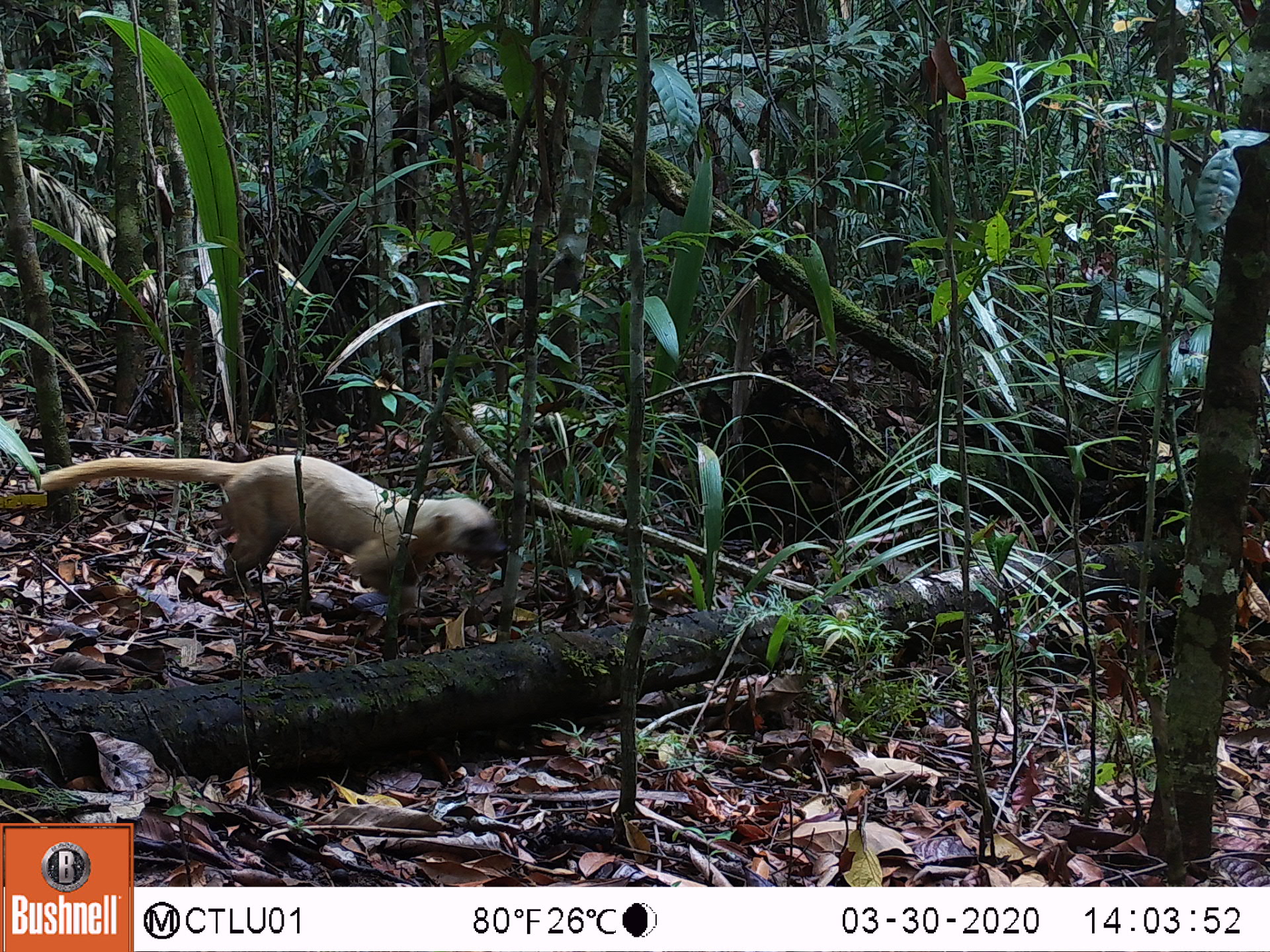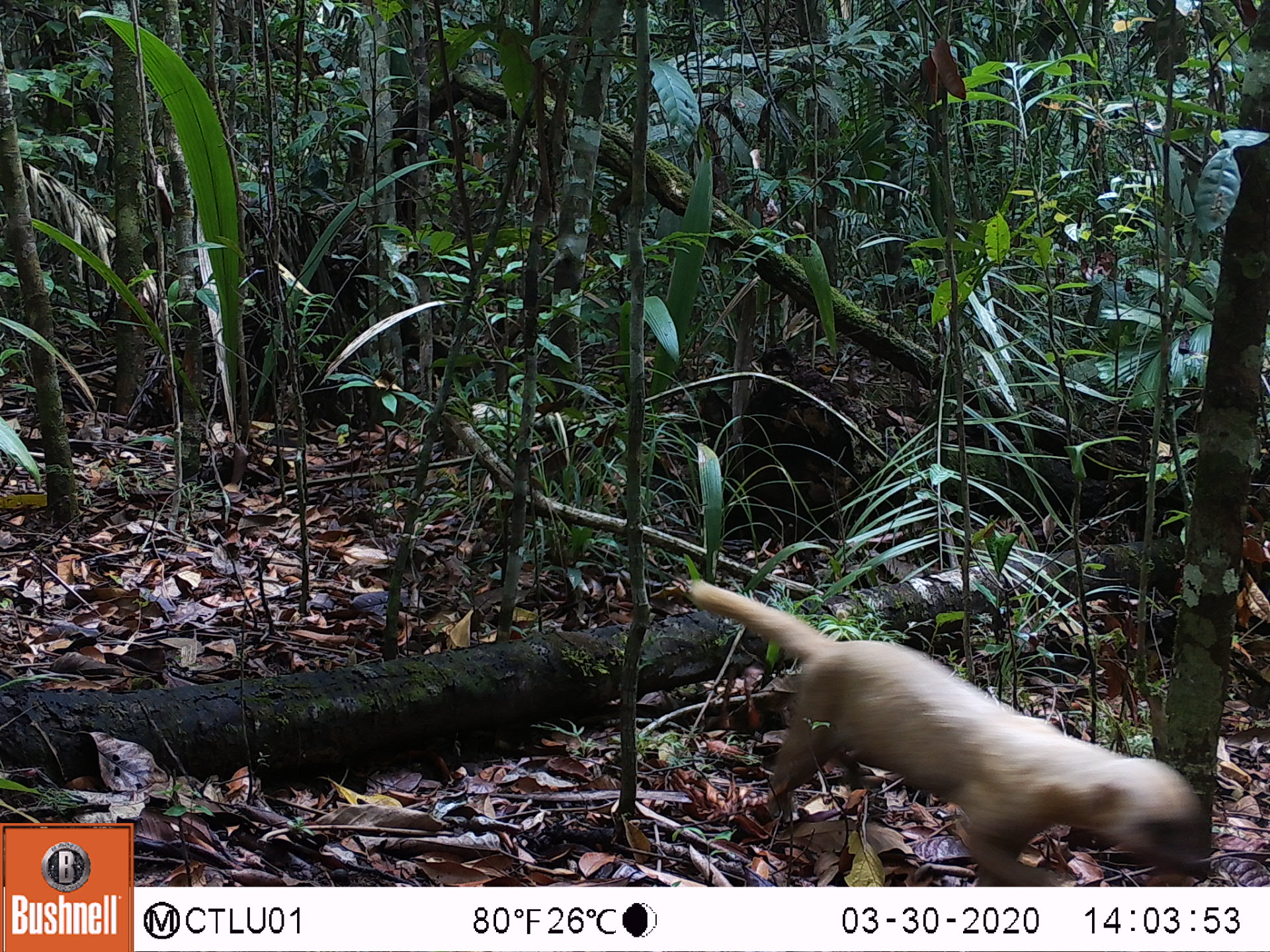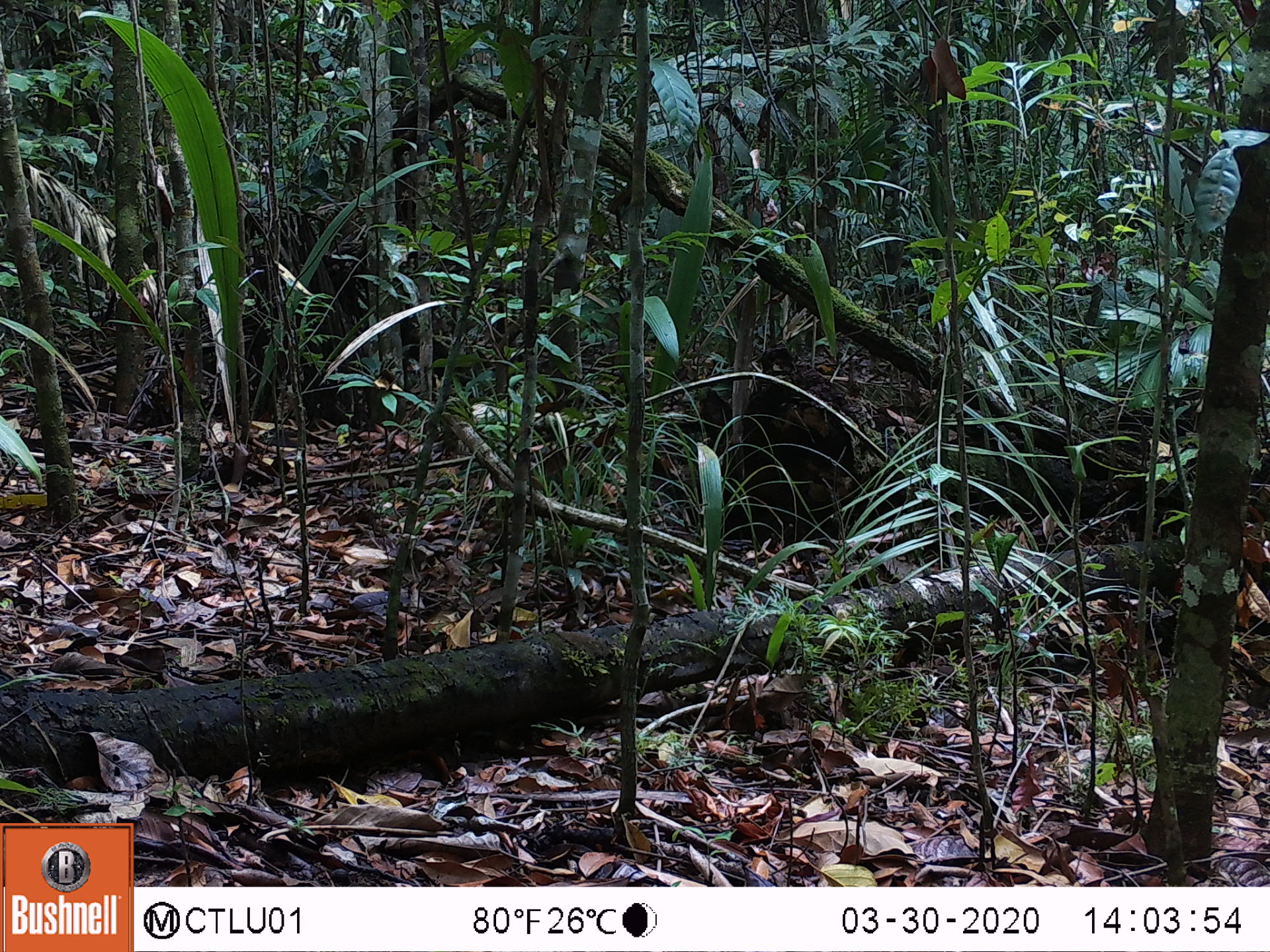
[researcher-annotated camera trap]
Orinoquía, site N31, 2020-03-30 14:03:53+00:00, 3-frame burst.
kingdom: Animalia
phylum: Chordata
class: Mammalia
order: Carnivora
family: Mustelidae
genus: Eira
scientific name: Eira barbara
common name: tayra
Tayra (Eira barbara).